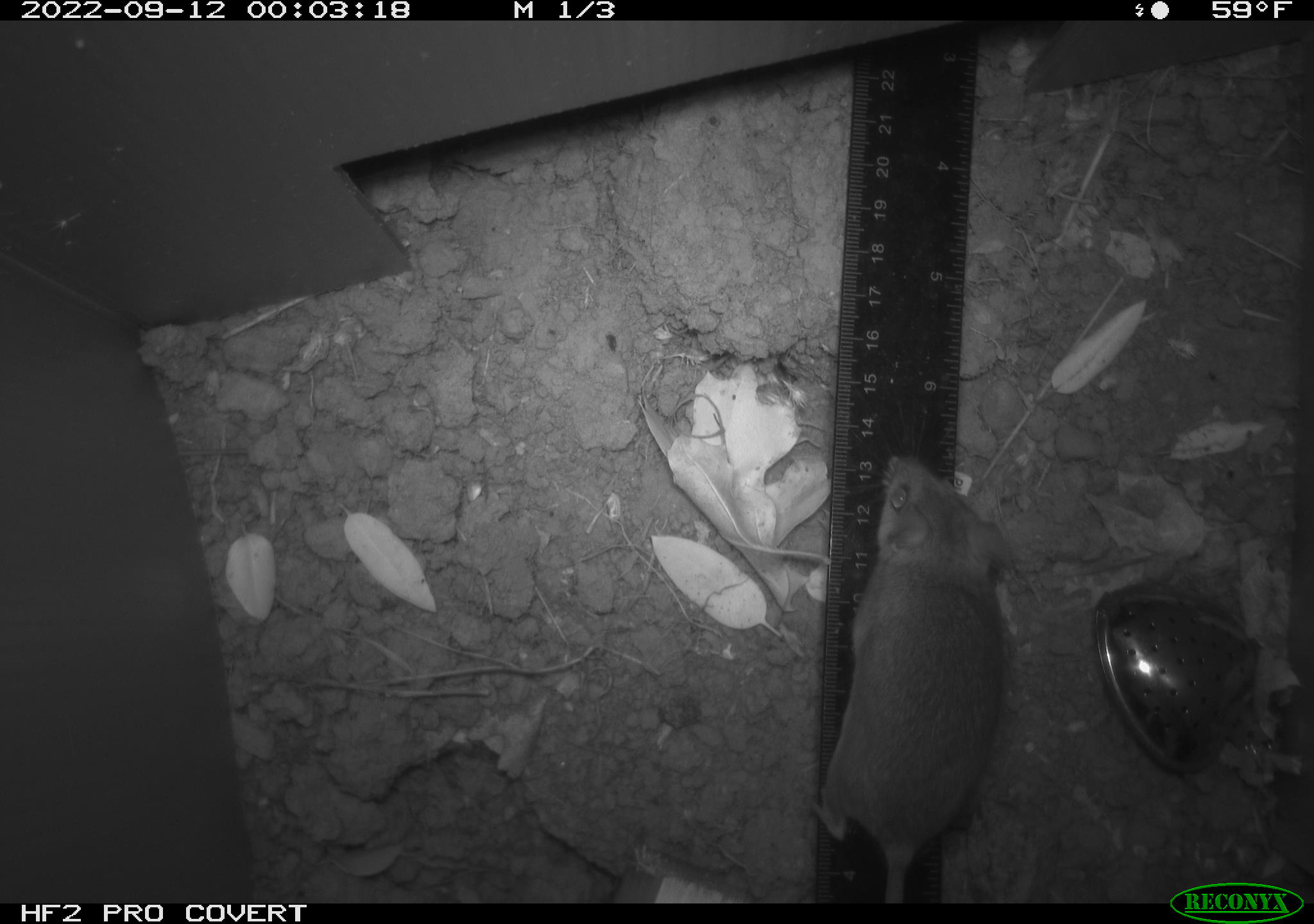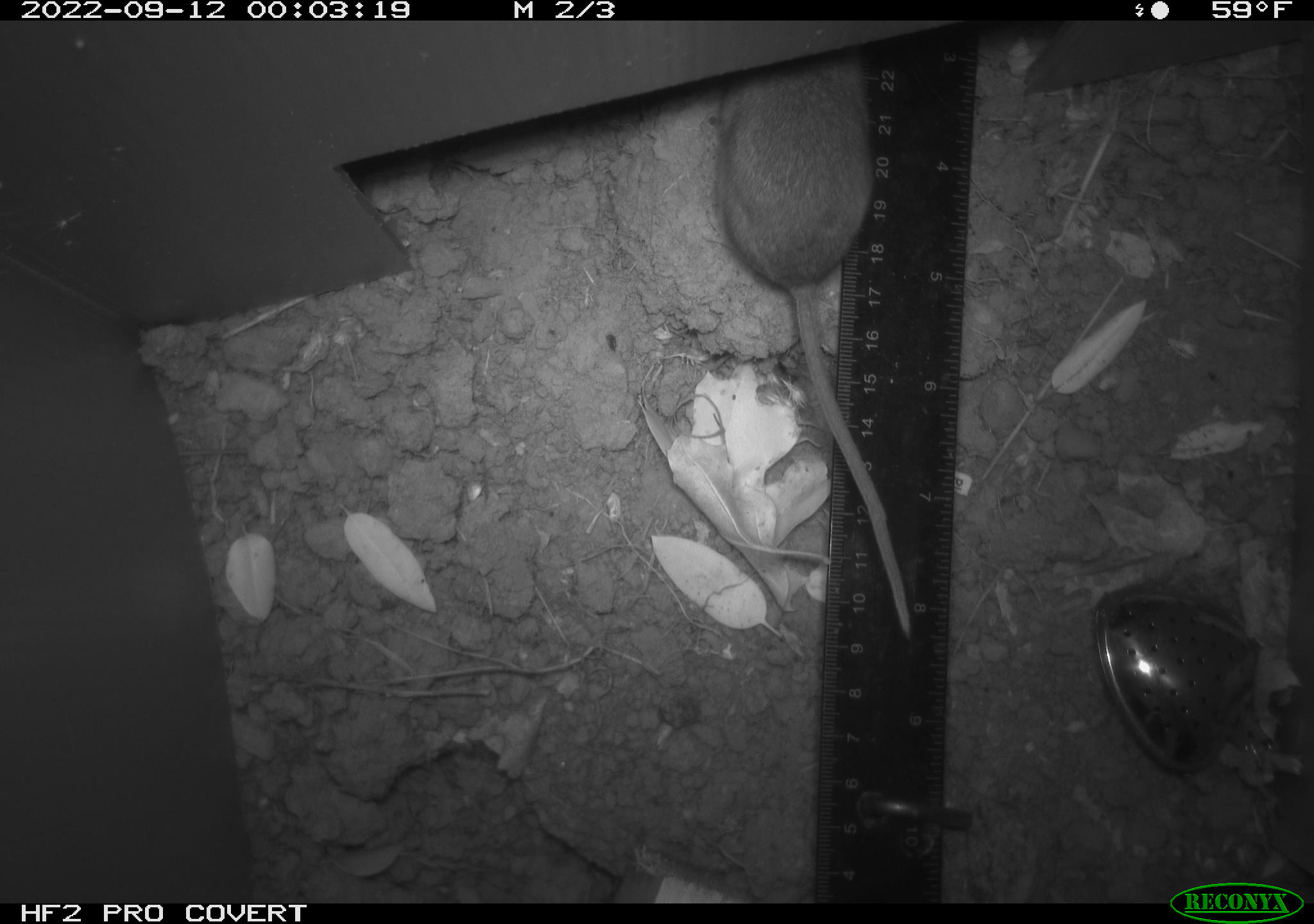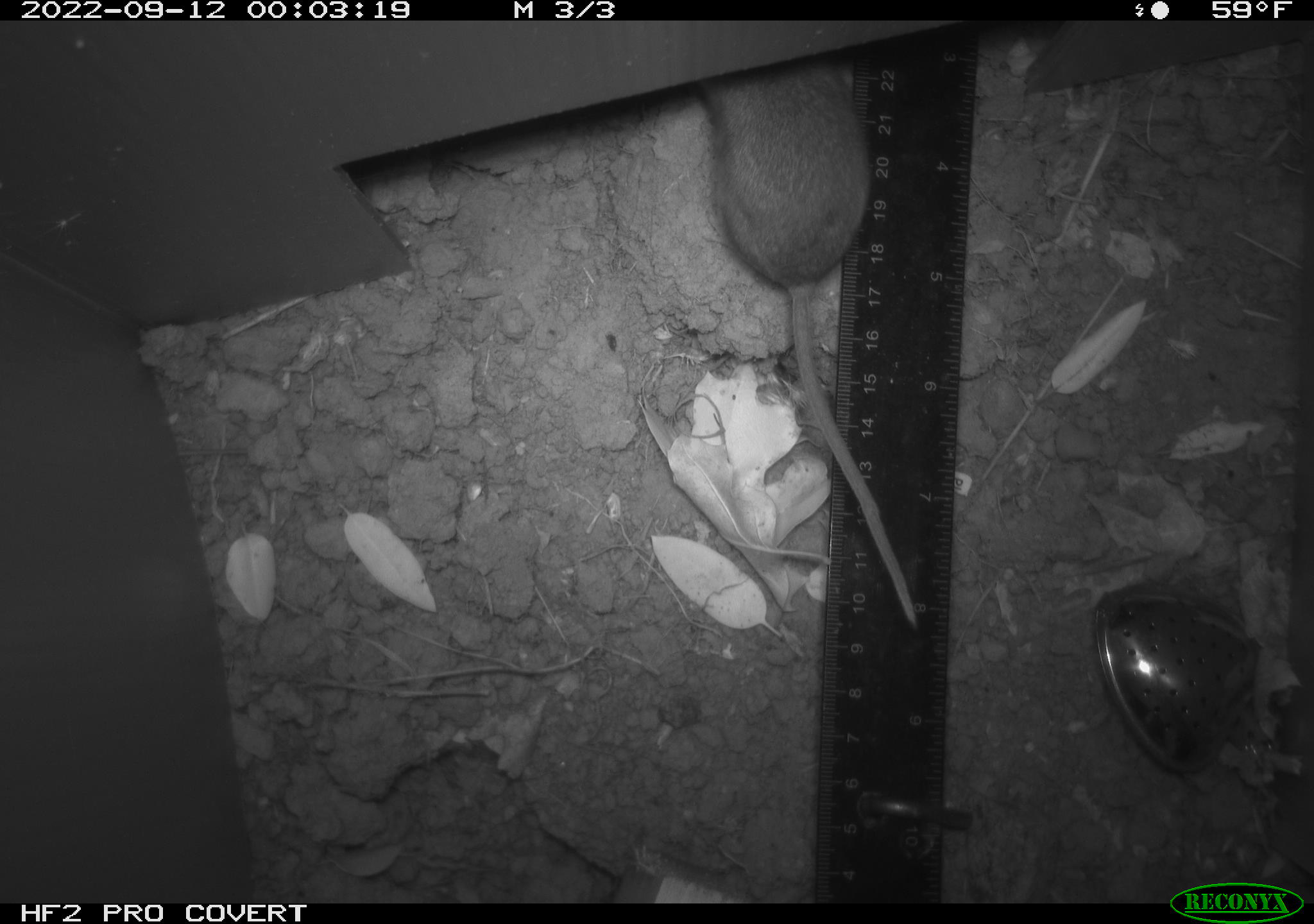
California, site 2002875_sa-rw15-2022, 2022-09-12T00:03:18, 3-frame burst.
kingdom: Animalia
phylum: Chordata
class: Mammalia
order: Rodentia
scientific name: Rodentia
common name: mouse species